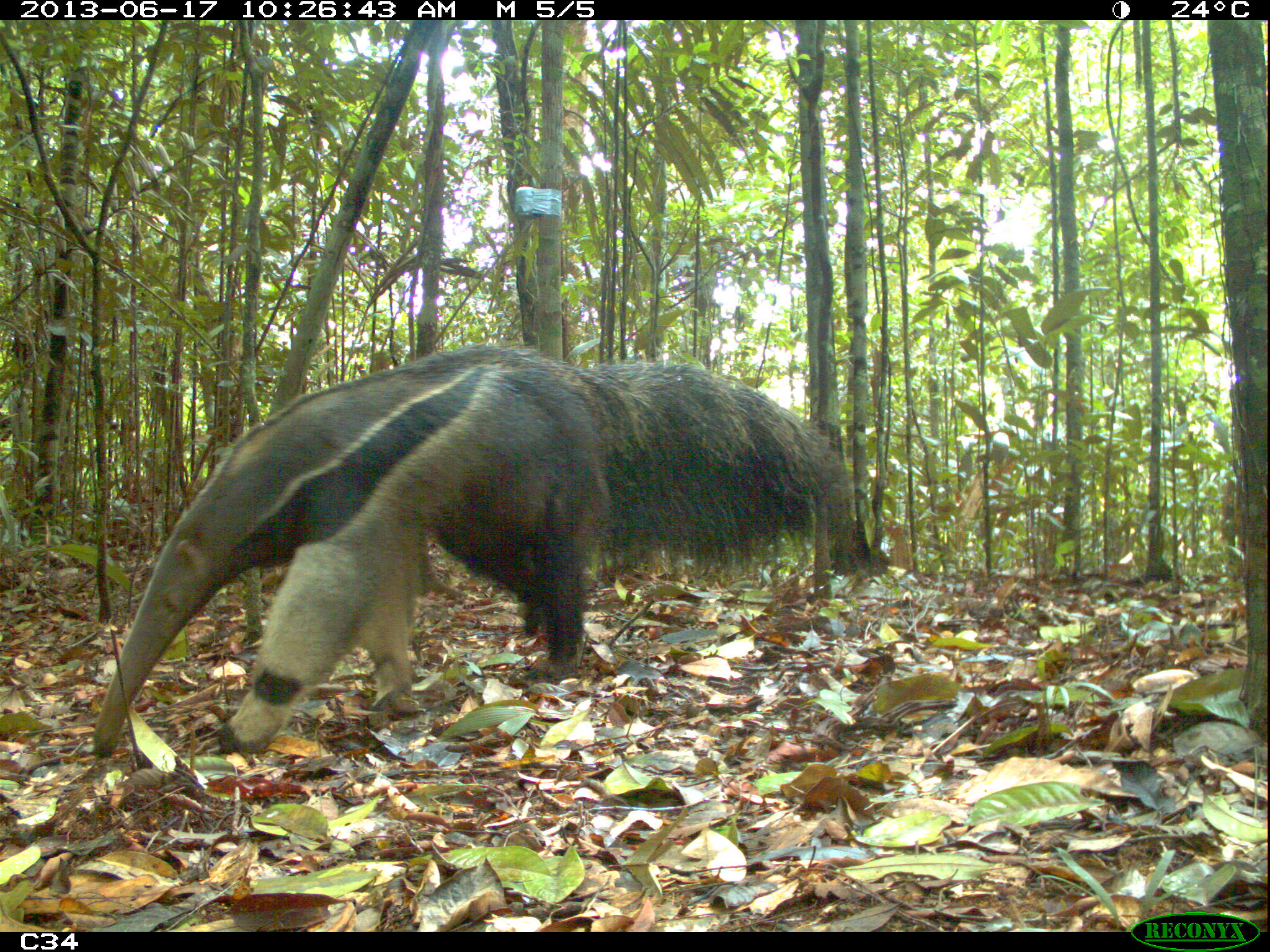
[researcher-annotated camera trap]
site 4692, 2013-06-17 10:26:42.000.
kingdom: Animalia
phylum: Chordata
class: Mammalia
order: Pilosa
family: Myrmecophagidae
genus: Myrmecophaga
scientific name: Myrmecophaga tridactyla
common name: giant anteater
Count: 1.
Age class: adult.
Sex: male.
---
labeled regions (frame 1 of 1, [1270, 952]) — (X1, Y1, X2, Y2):
myrmecophaga tridactyla: (98, 344, 848, 758)